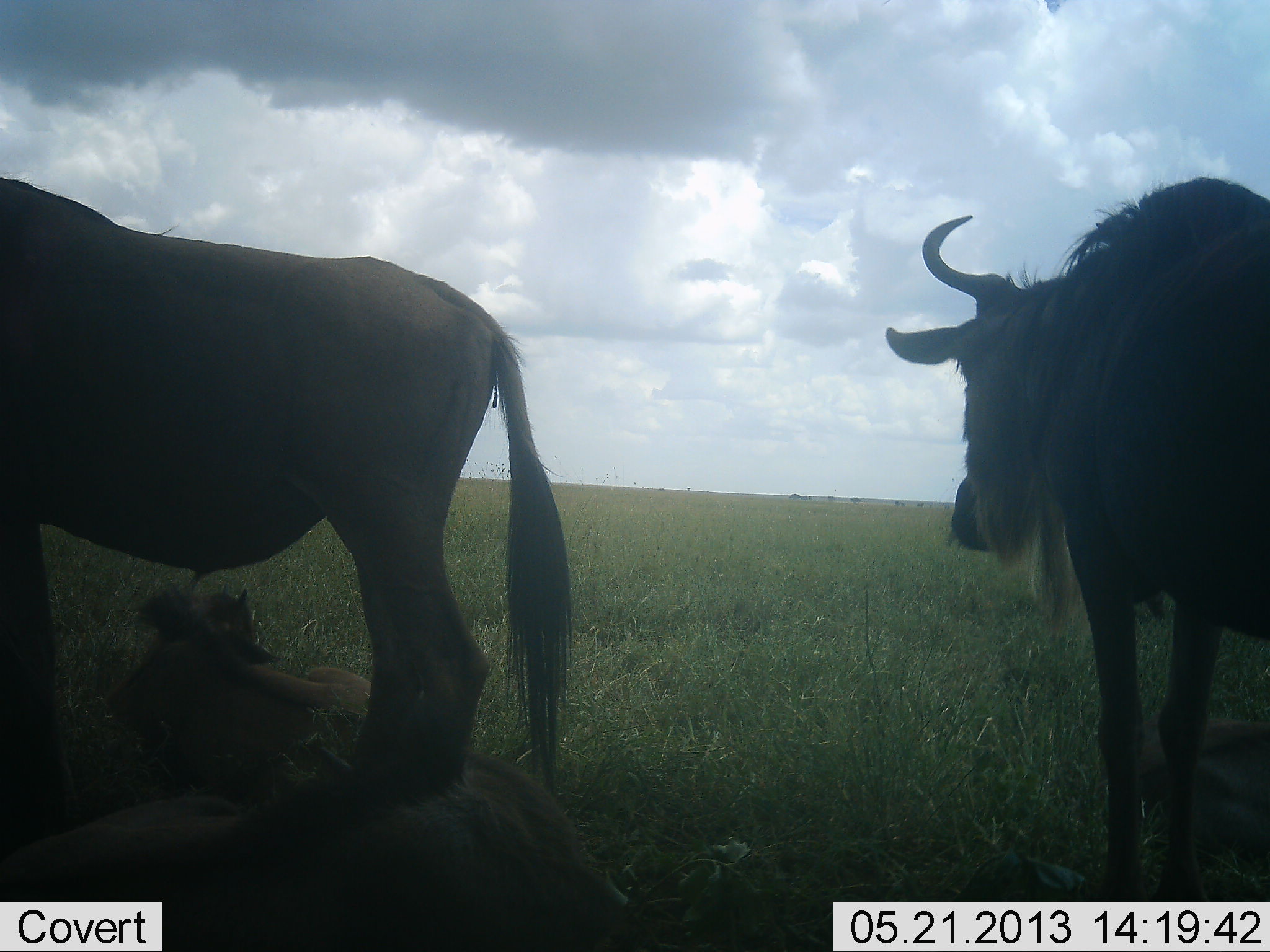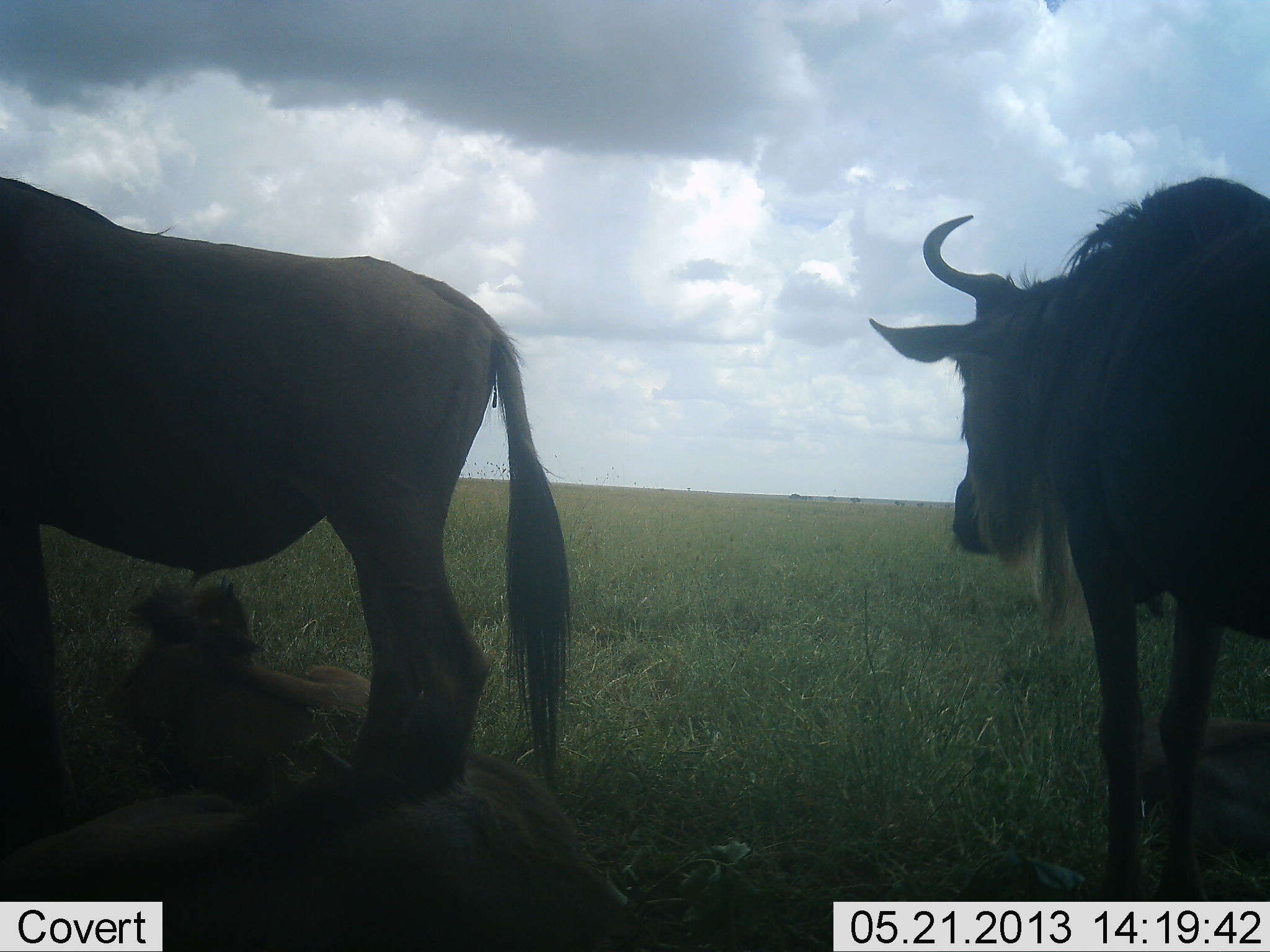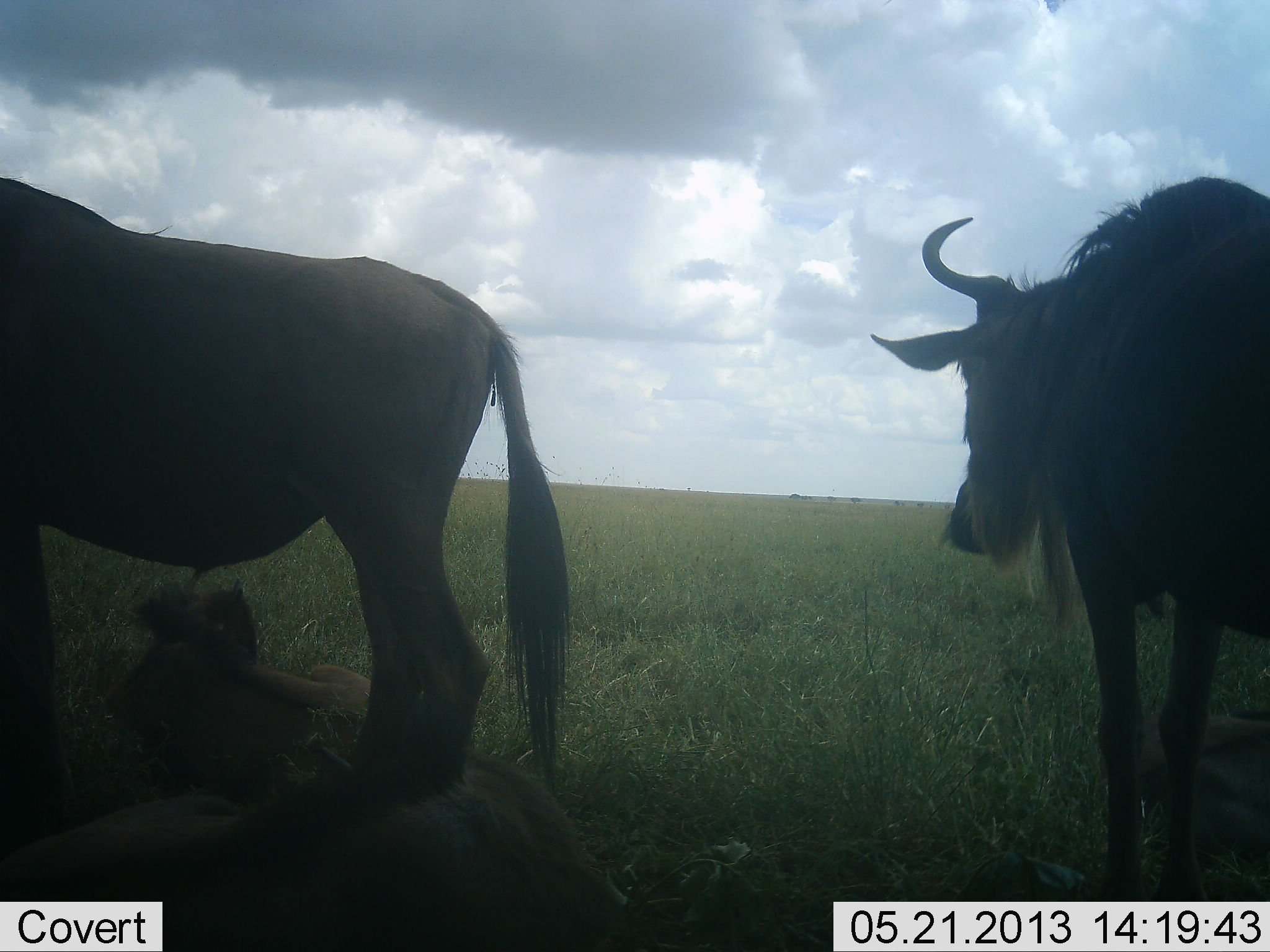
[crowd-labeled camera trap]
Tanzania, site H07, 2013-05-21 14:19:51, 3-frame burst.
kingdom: Animalia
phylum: Chordata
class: Mammalia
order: Artiodactyla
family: Bovidae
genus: Connochaetes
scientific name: Connochaetes taurinus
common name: blue wildebeest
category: wildebeest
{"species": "wildebeest (blue wildebeest) (Connochaetes taurinus)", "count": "4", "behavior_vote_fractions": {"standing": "80%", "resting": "90%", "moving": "0%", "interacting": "0%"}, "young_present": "60%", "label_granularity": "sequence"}